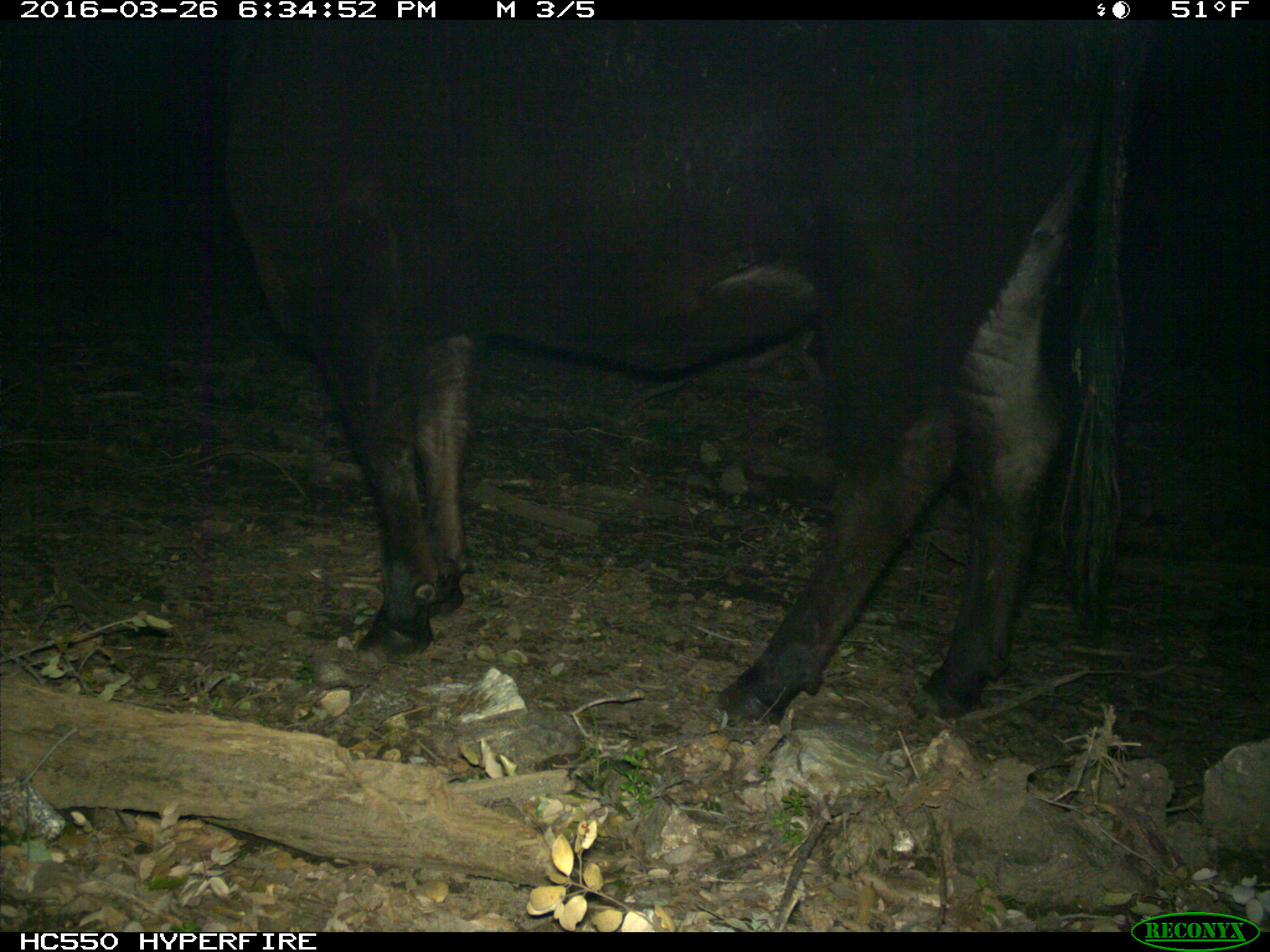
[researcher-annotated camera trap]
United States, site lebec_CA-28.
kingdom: Animalia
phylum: Chordata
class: Mammalia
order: Artiodactyla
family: Bovidae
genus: Bos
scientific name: Bos taurus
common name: domestic cow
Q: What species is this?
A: Bos taurus (domestic cow).